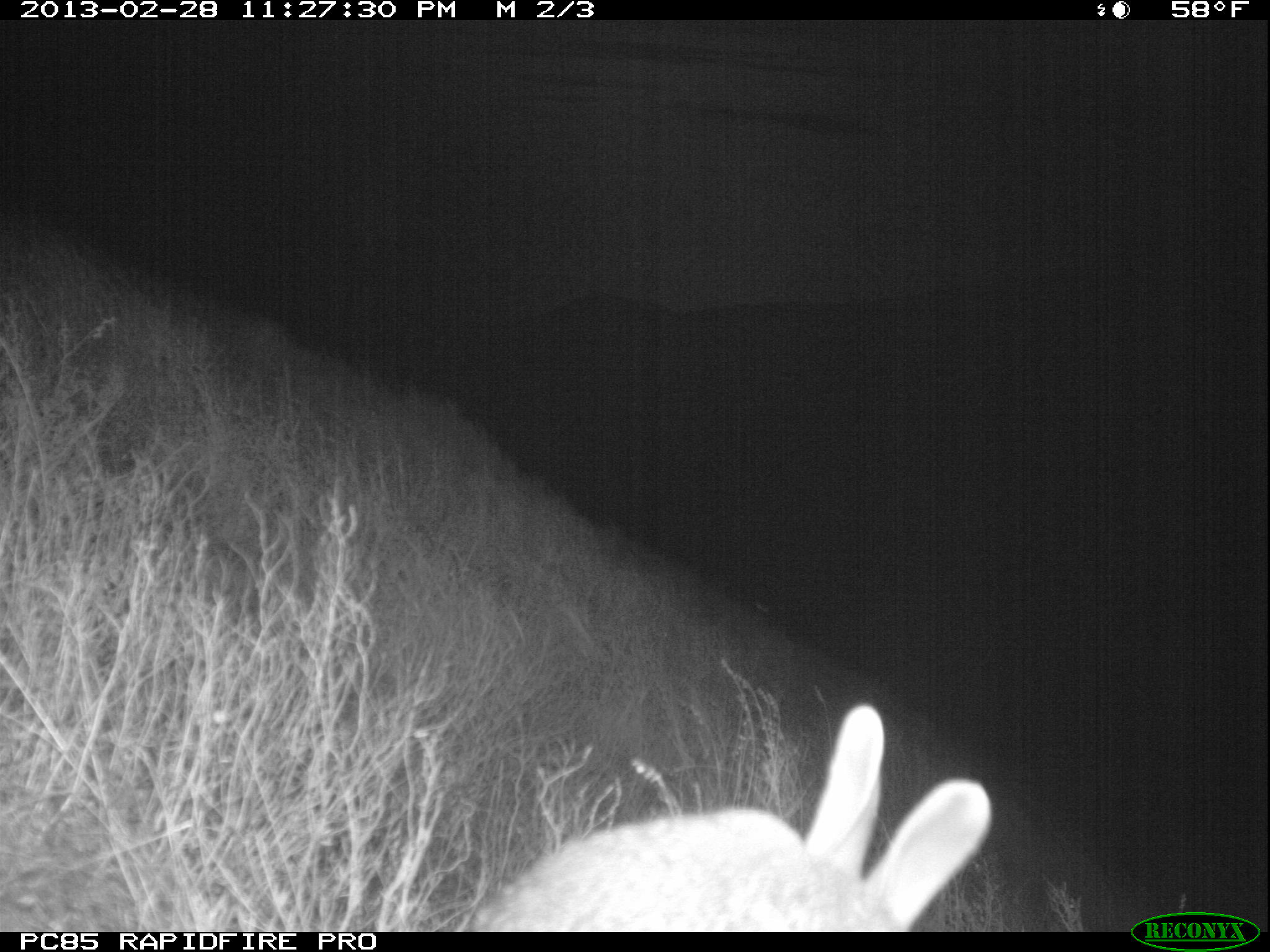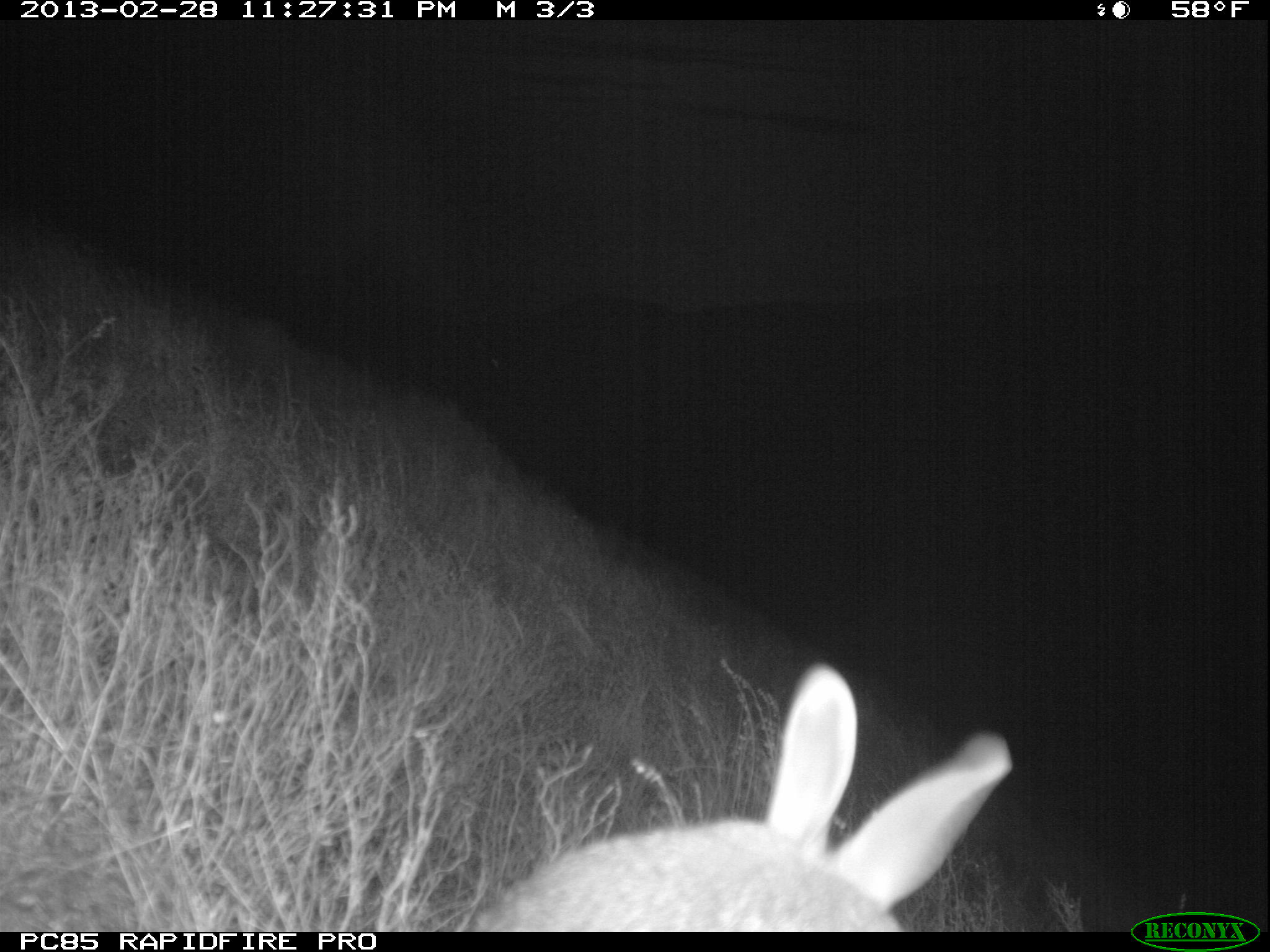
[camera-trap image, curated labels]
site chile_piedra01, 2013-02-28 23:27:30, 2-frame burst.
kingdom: Animalia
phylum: Chordata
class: Mammalia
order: Lagomorpha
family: Leporidae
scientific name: Leporidae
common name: rabbits and hares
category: rabbit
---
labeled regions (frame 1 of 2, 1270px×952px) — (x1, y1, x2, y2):
rabbit: (453, 702, 991, 933)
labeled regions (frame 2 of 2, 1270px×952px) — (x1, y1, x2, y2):
rabbit: (459, 663, 1012, 932)